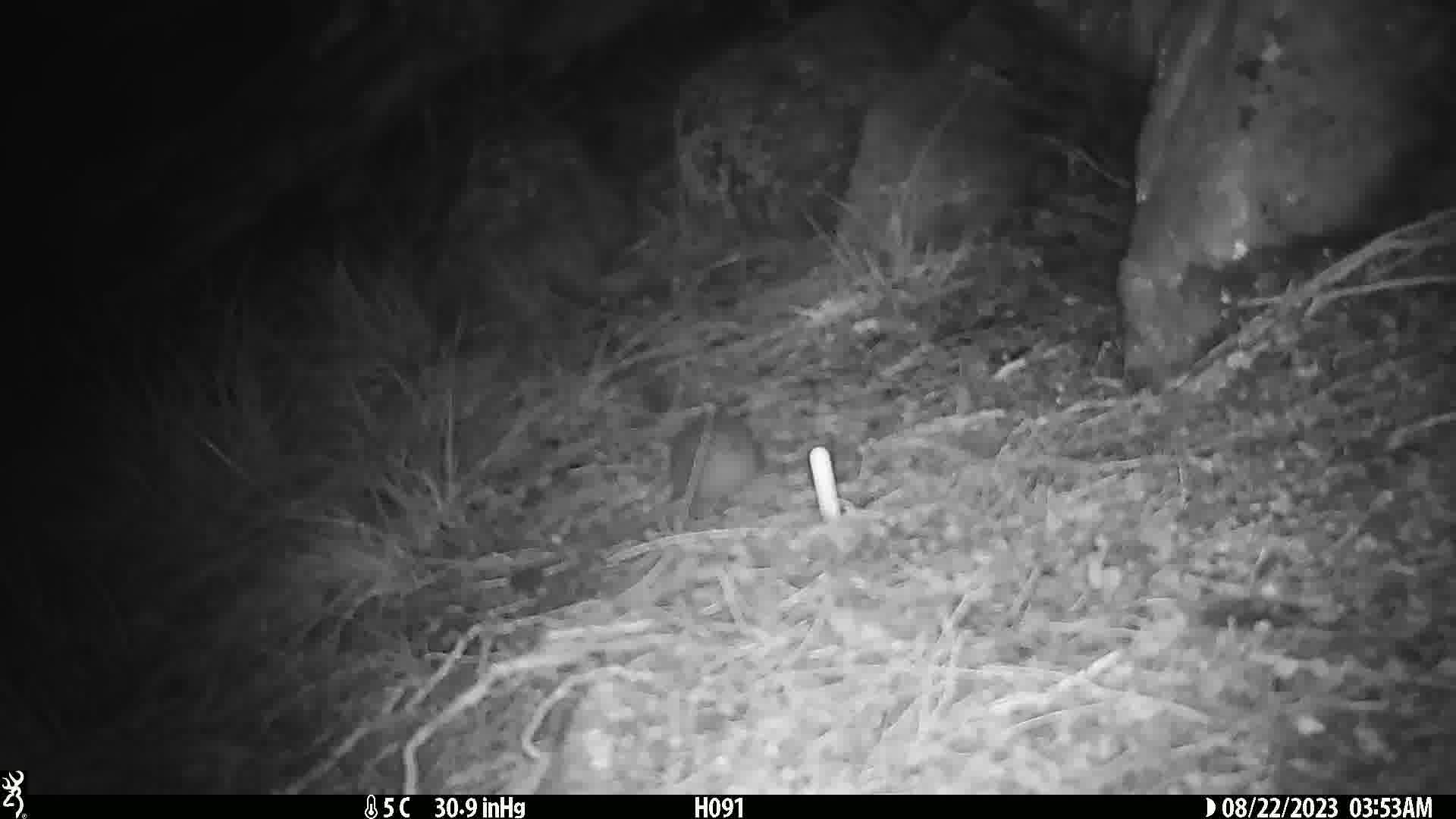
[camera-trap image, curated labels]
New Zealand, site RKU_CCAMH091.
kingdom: Animalia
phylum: Chordata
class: Mammalia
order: Rodentia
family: Muridae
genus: Rattus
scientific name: Rattus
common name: rat